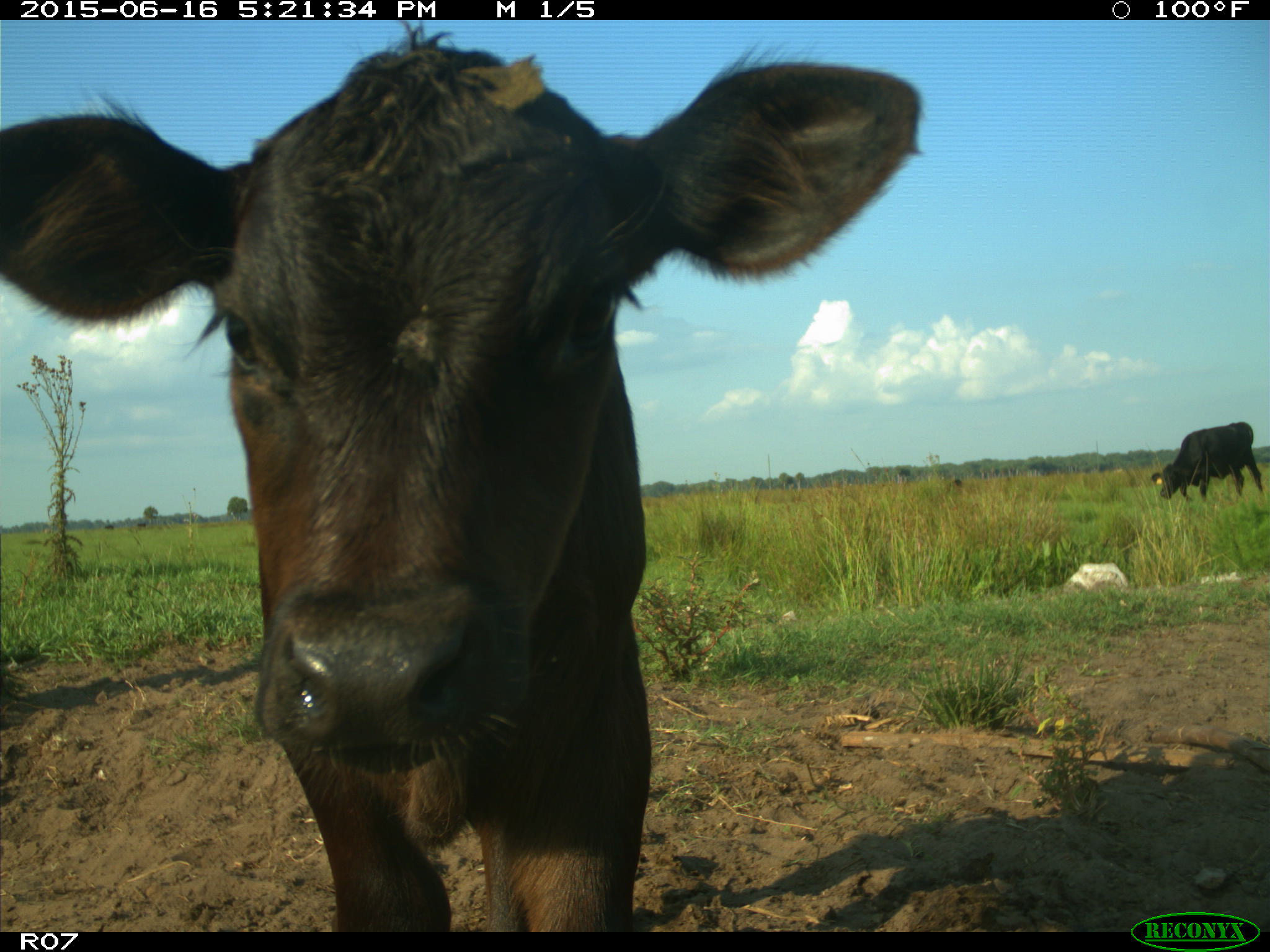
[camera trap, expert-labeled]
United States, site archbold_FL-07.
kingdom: Animalia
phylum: Chordata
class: Mammalia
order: Artiodactyla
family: Bovidae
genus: Bos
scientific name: Bos taurus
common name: domestic cow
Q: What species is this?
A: Bos taurus (domestic cow).